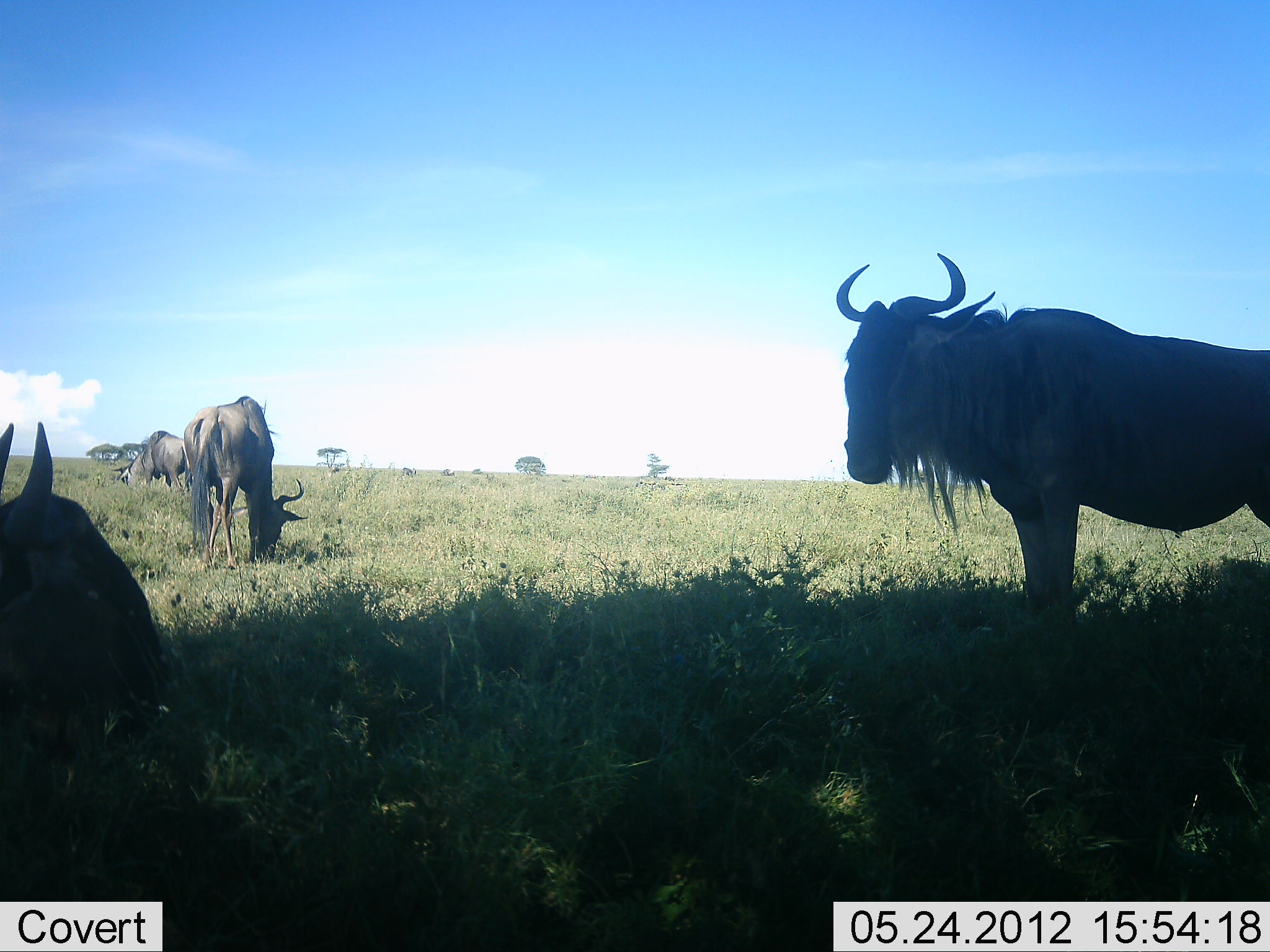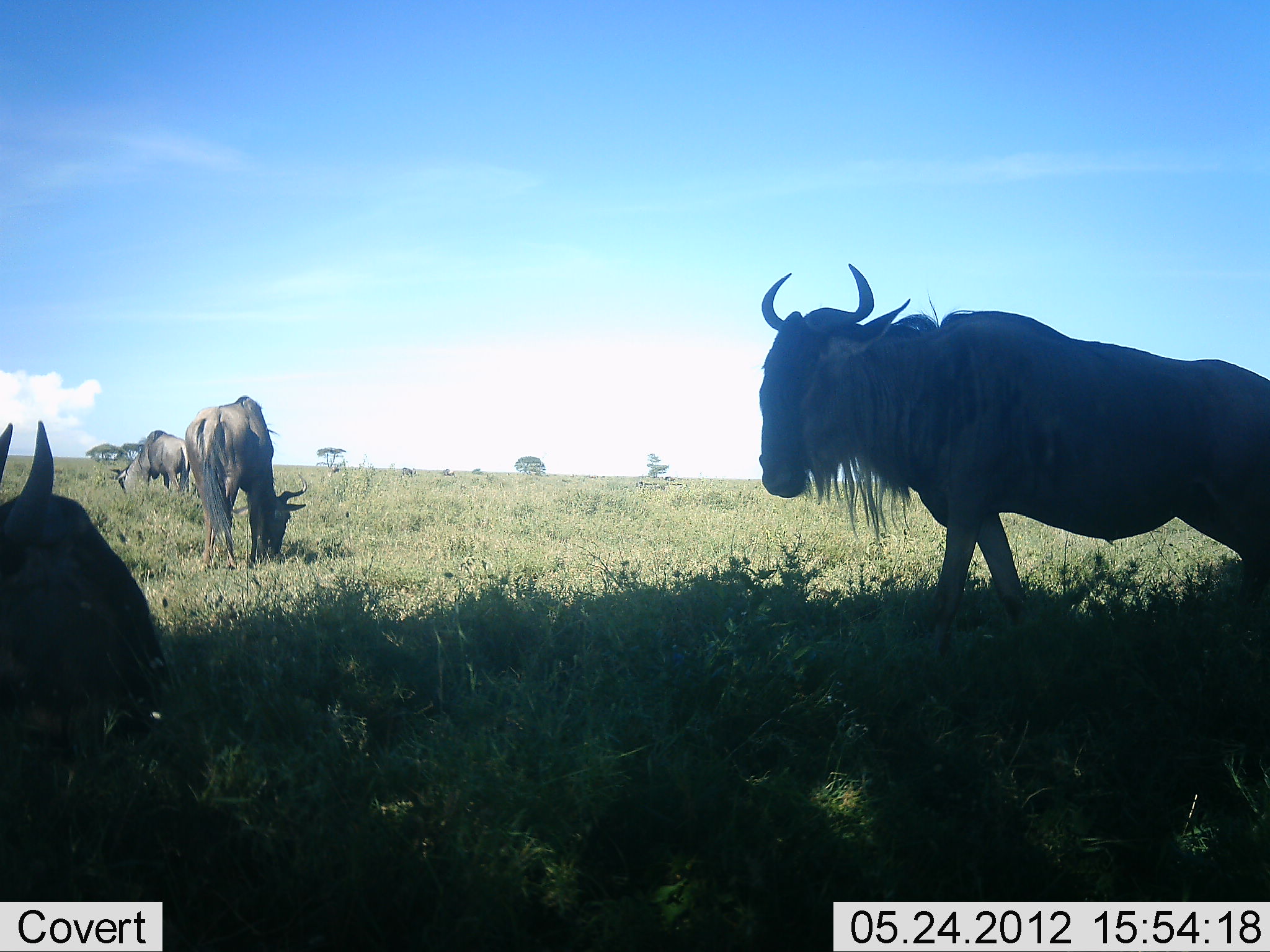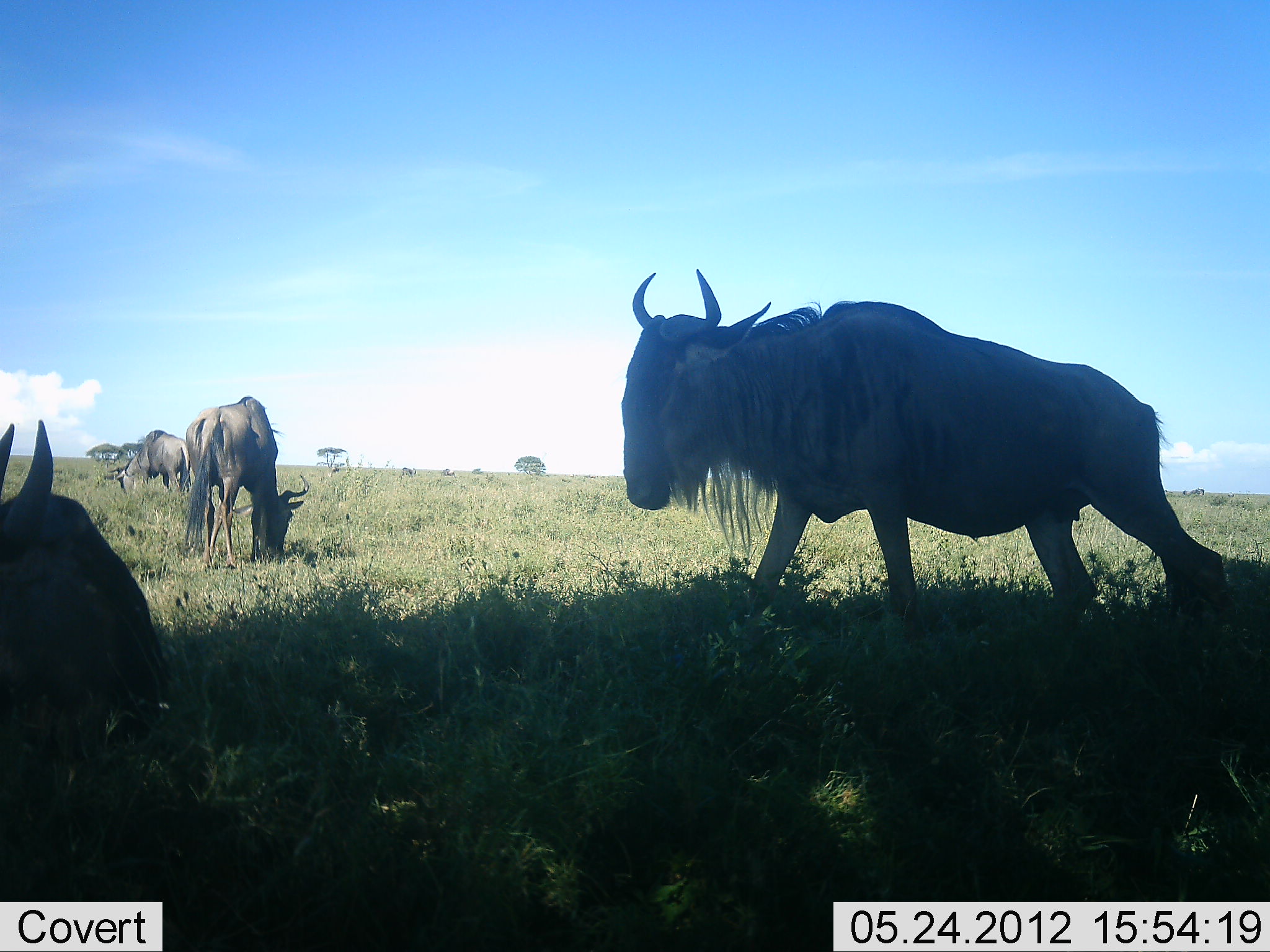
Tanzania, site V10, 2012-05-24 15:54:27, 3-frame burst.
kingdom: Animalia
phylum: Chordata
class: Mammalia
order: Artiodactyla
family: Bovidae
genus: Connochaetes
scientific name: Connochaetes taurinus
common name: blue wildebeest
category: wildebeest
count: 4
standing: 70%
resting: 60%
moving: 60%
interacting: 0%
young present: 0%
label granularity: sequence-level